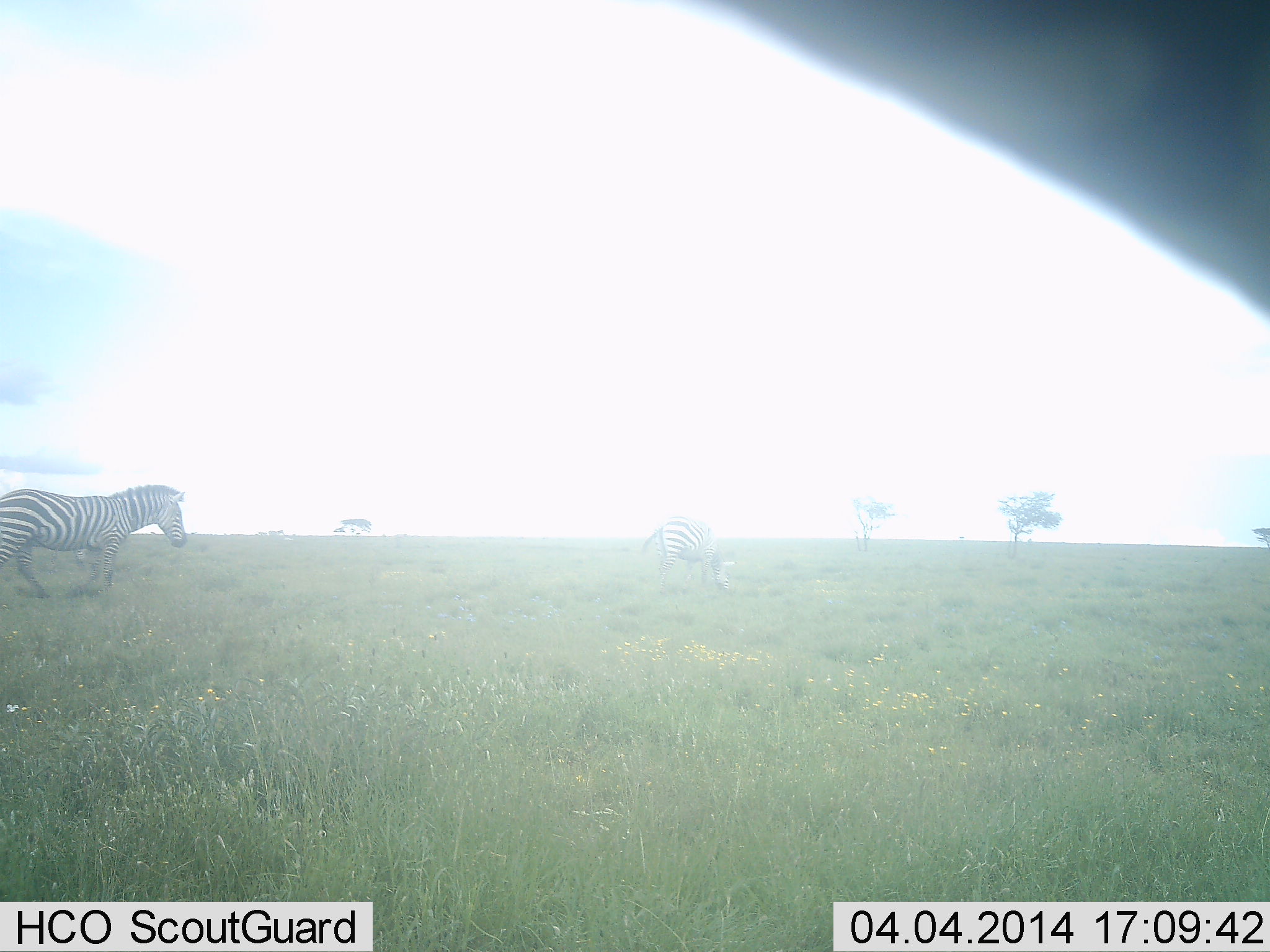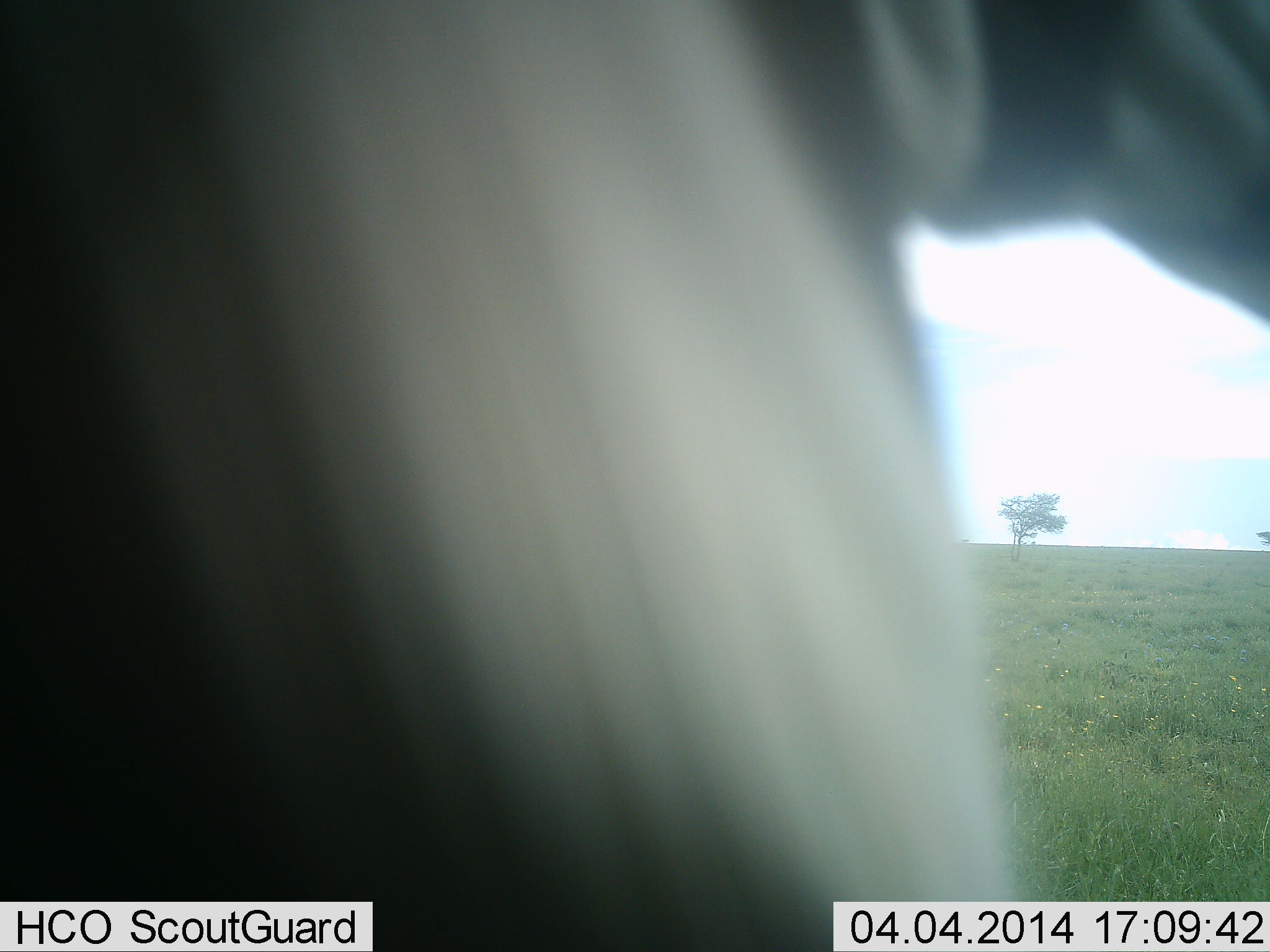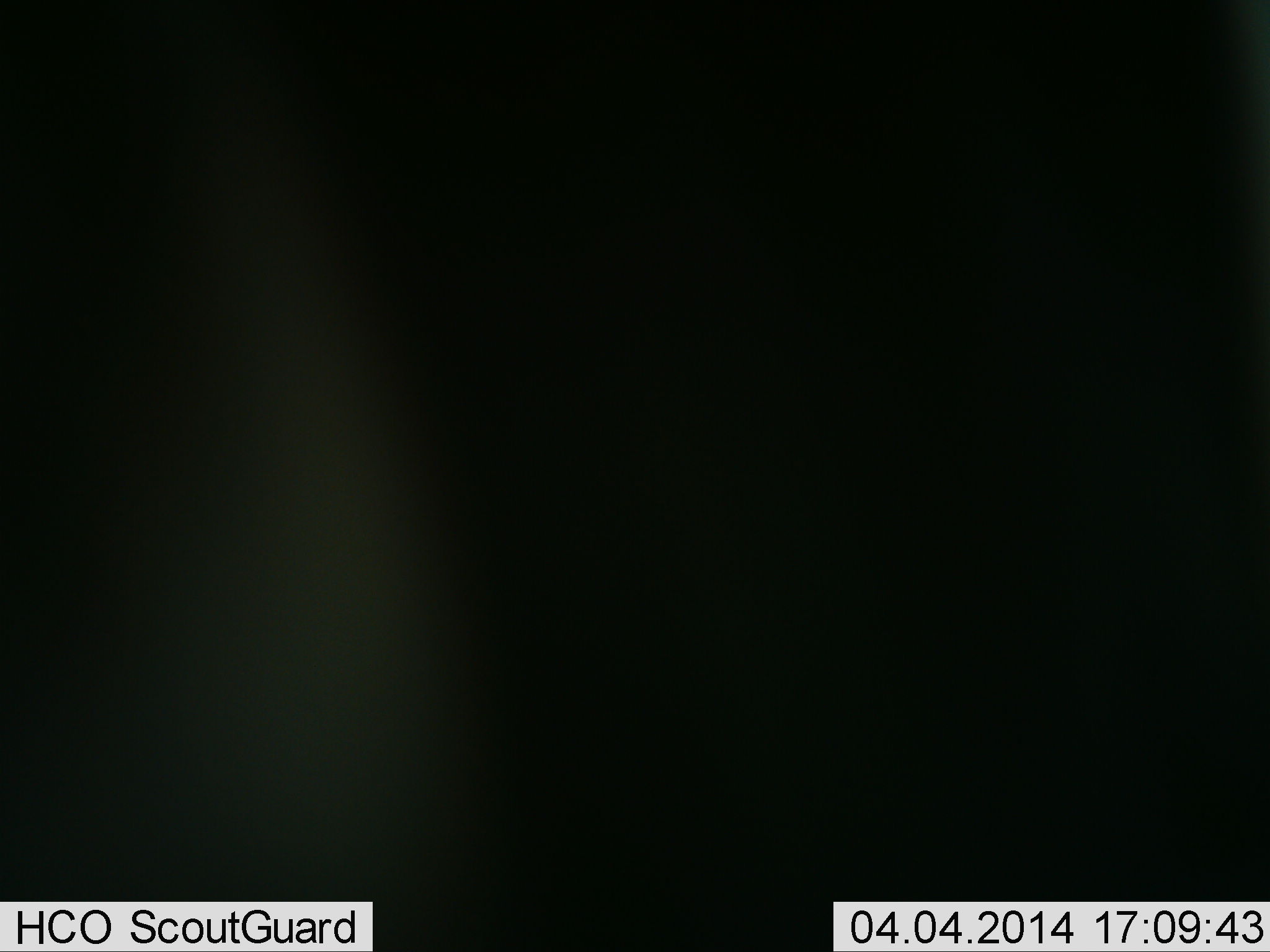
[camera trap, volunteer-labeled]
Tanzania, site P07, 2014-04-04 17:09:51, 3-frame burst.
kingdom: Animalia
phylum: Chordata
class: Mammalia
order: Perissodactyla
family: Equidae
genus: Equus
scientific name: Equus quagga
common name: plains zebra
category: zebra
Zebra (plains zebra) (Equus quagga), count 3. Behavior (volunteer vote fractions): standing 40%, resting 0%, moving 70%, interacting 0%. Young present (vote fraction): 0%. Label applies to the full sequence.